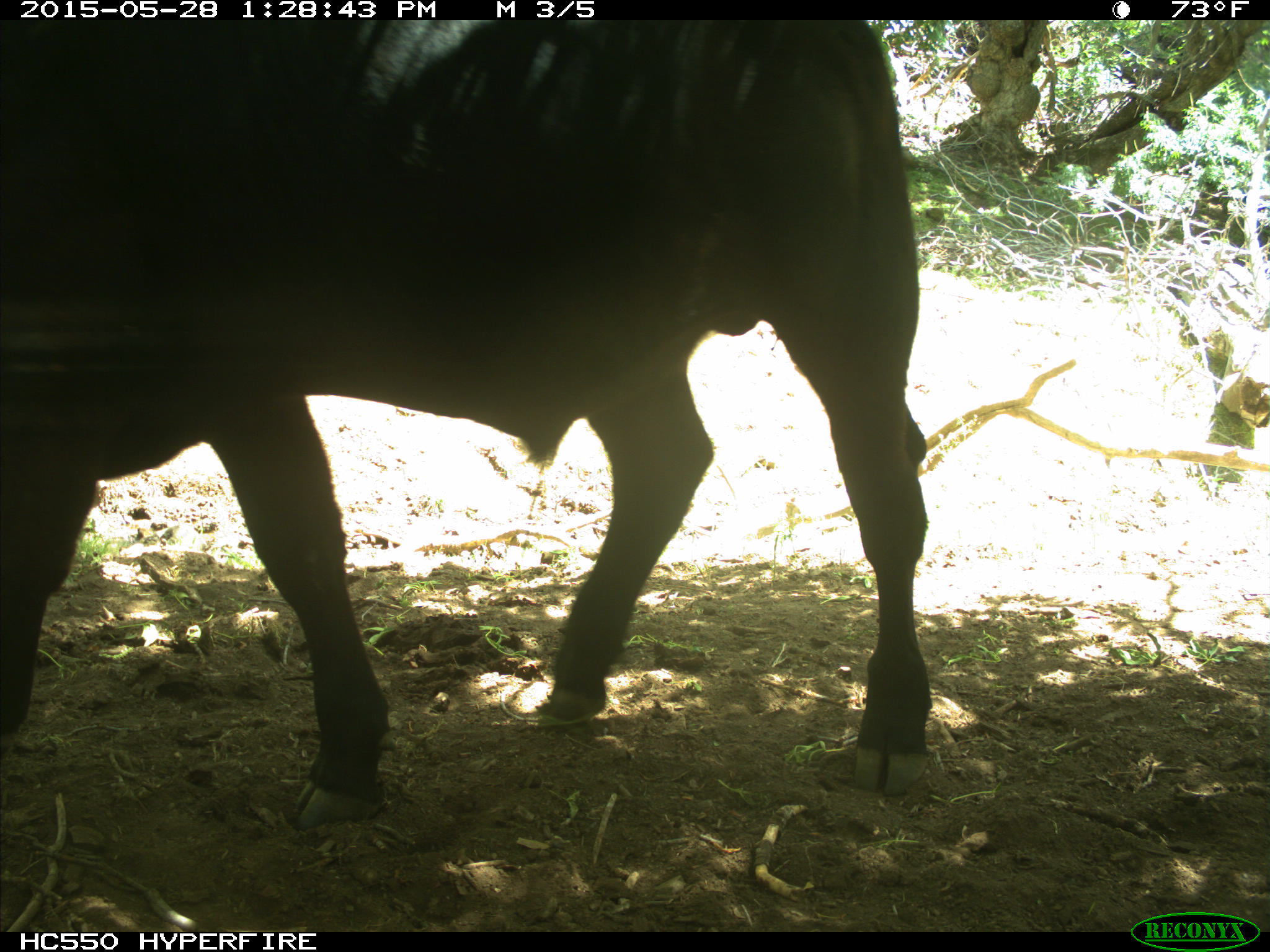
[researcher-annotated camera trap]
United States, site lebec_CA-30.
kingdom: Animalia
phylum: Chordata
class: Mammalia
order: Artiodactyla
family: Bovidae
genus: Bos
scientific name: Bos taurus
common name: domestic cow